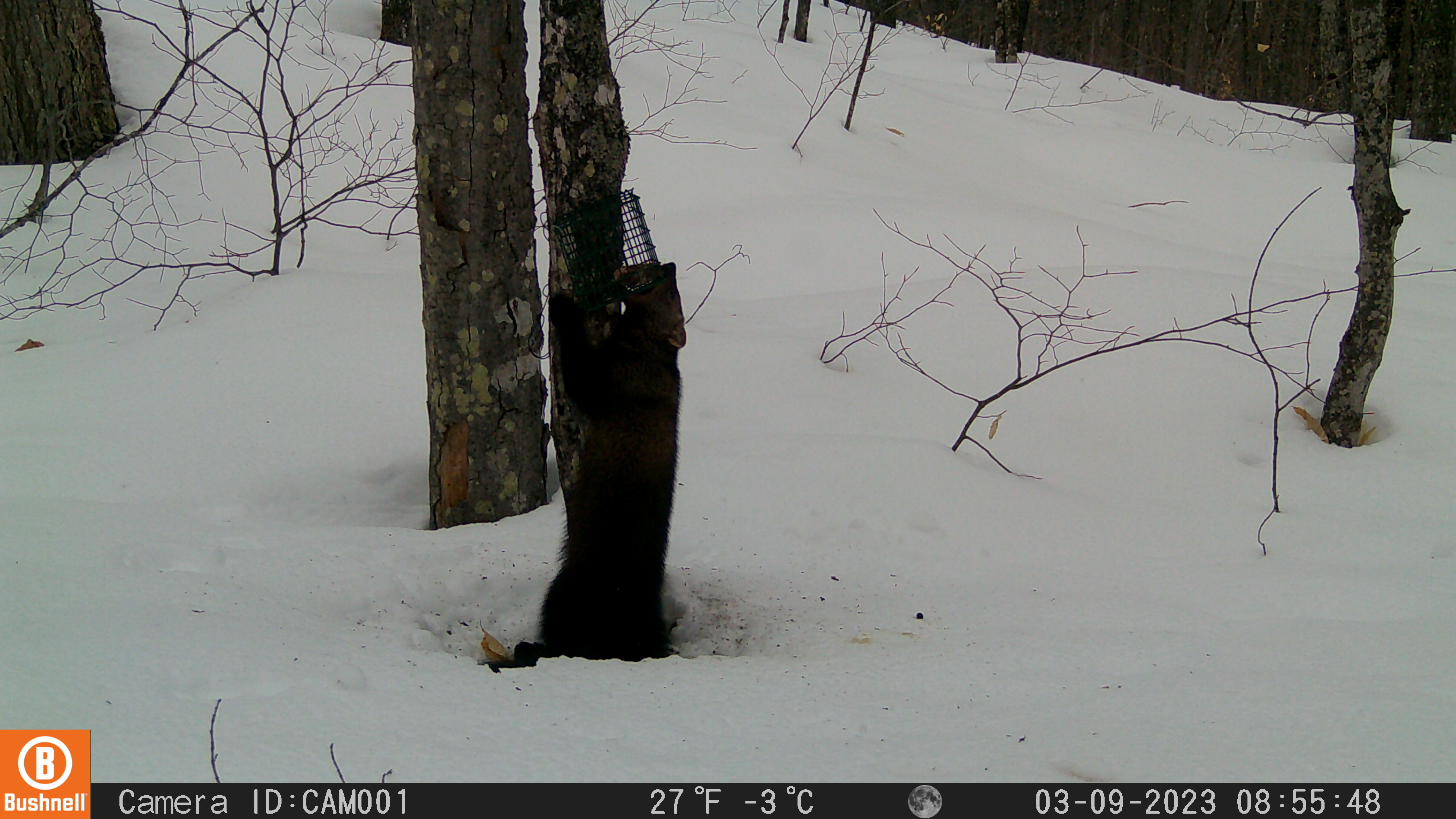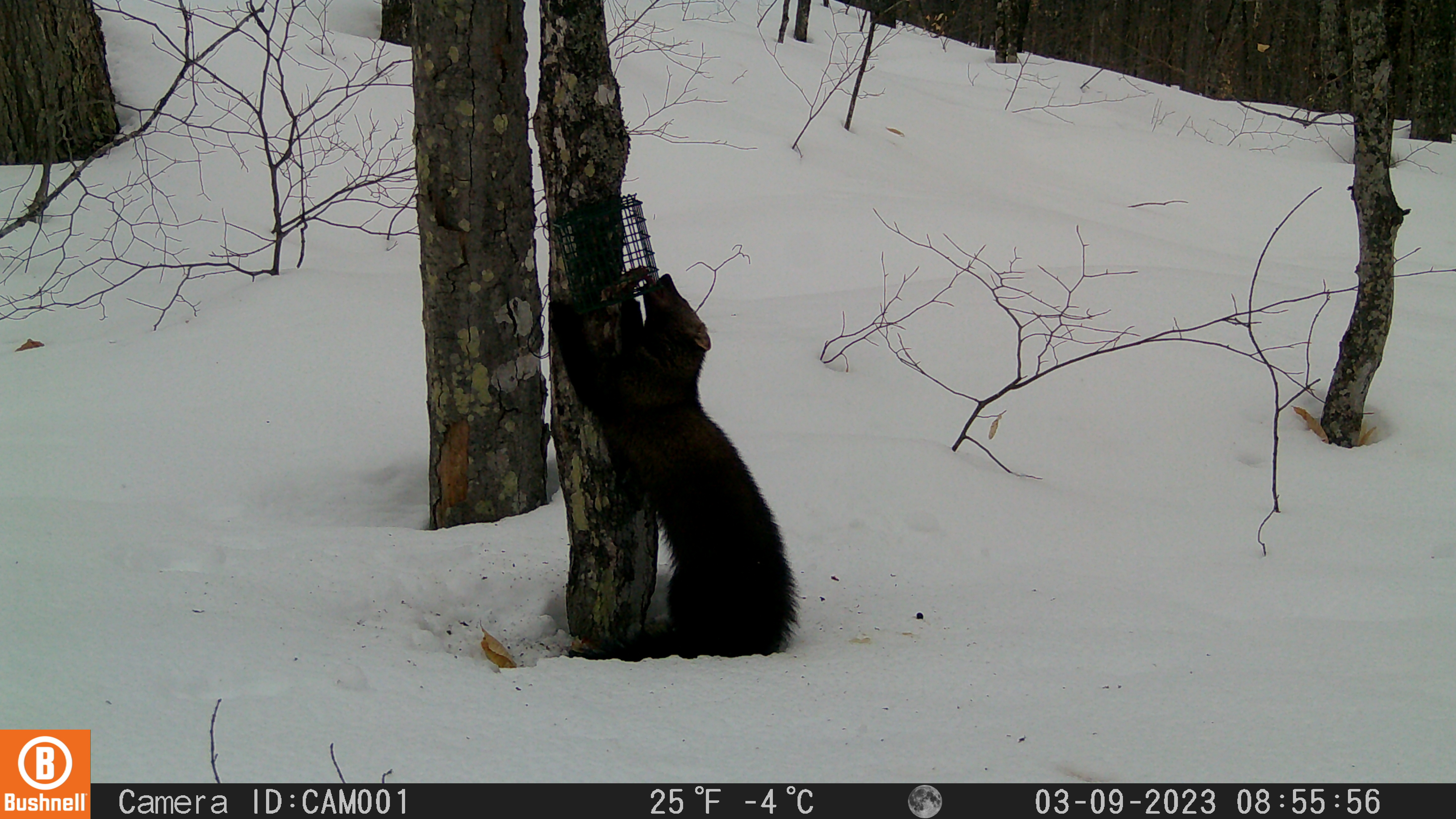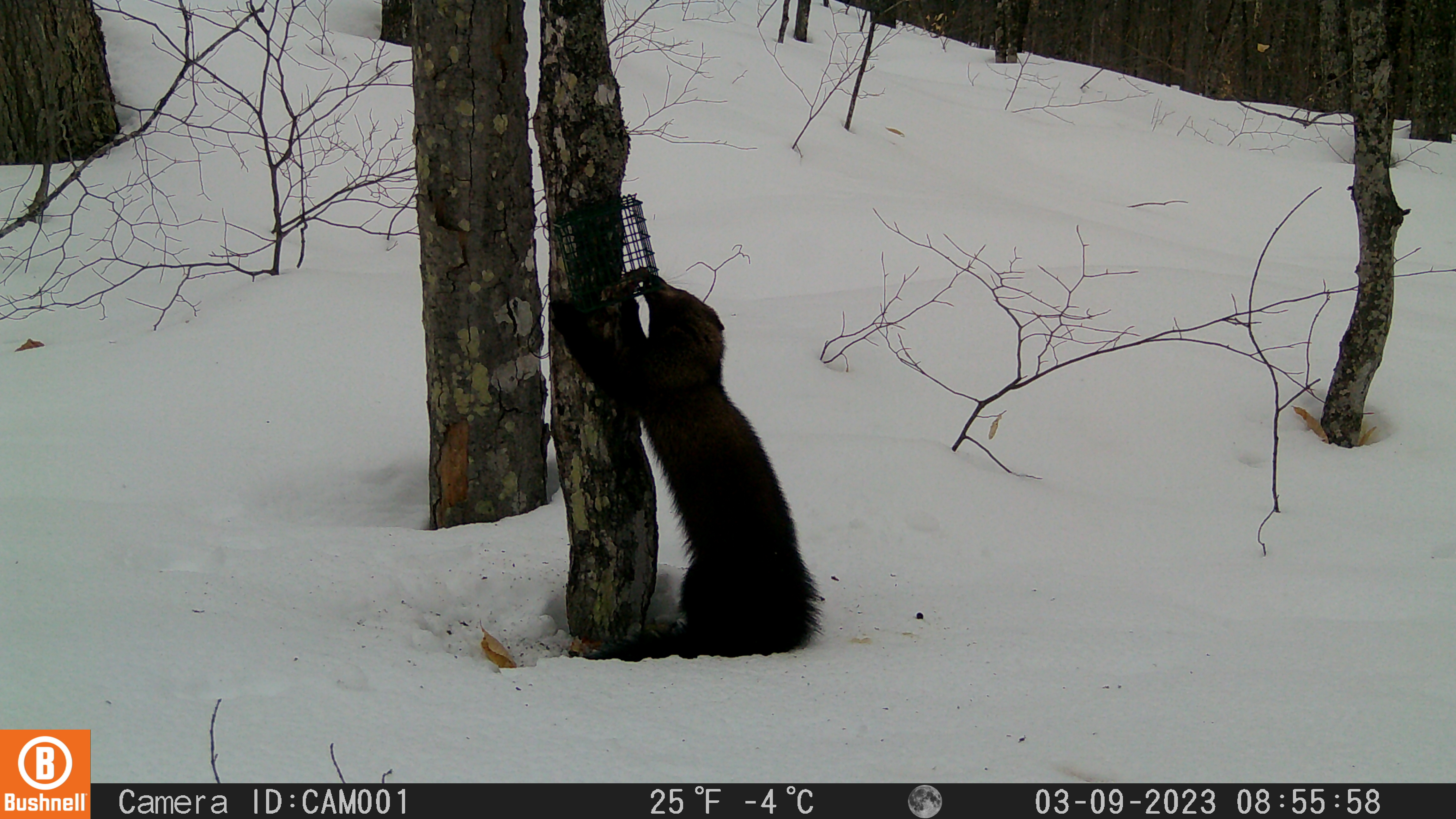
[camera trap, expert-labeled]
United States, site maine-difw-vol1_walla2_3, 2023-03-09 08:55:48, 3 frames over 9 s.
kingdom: Animalia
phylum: Chordata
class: Mammalia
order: Carnivora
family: Mustelidae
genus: Pekania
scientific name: Pekania pennanti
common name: fisher